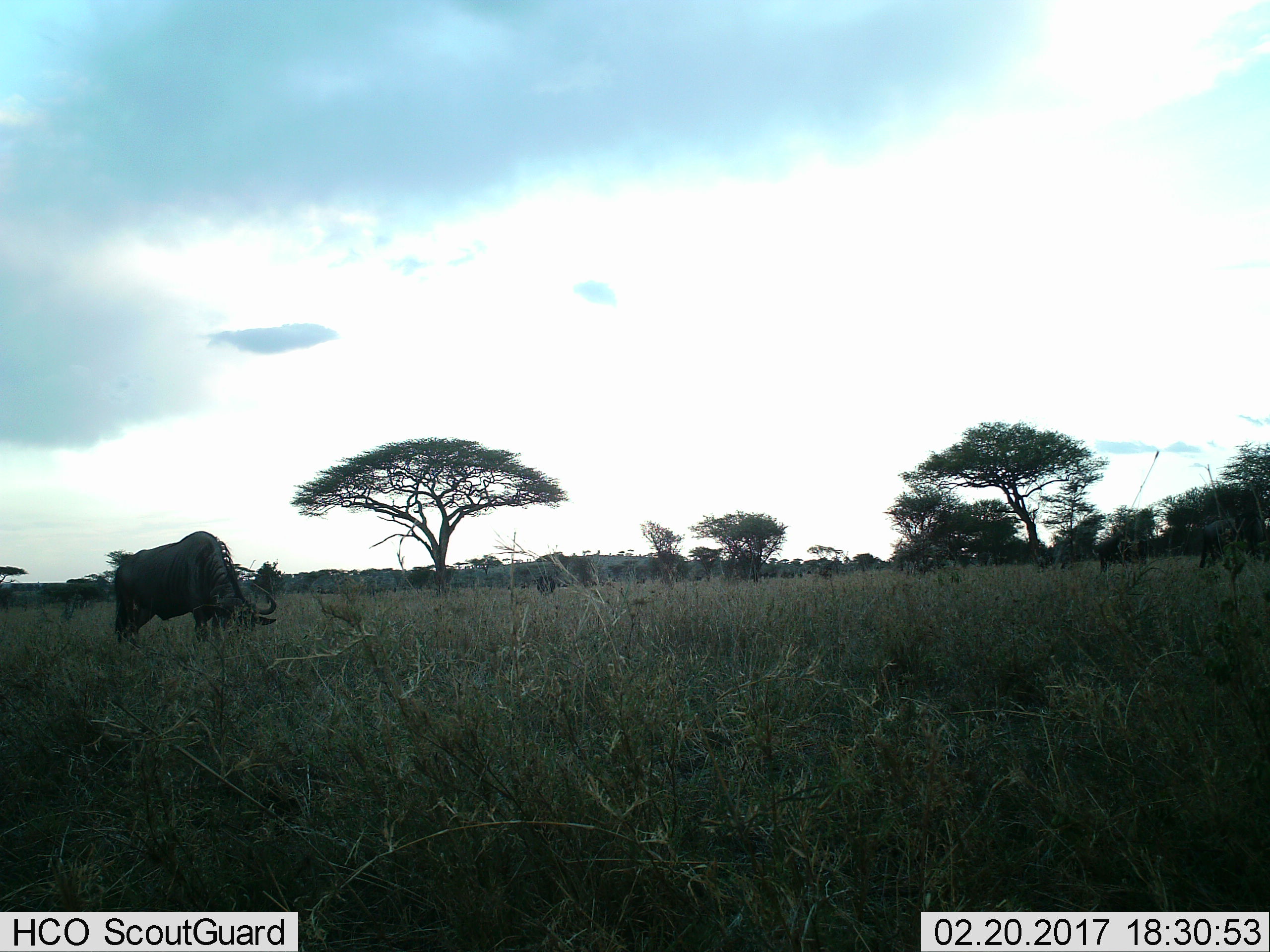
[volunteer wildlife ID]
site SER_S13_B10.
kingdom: Animalia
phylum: Chordata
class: Mammalia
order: Artiodactyla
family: Bovidae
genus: Connochaetes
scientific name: Connochaetes taurinus taurinus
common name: blue wildebeest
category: wildebeestblue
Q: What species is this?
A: Wildebeestblue (blue wildebeest) (Connochaetes taurinus taurinus).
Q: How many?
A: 2.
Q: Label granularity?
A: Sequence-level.